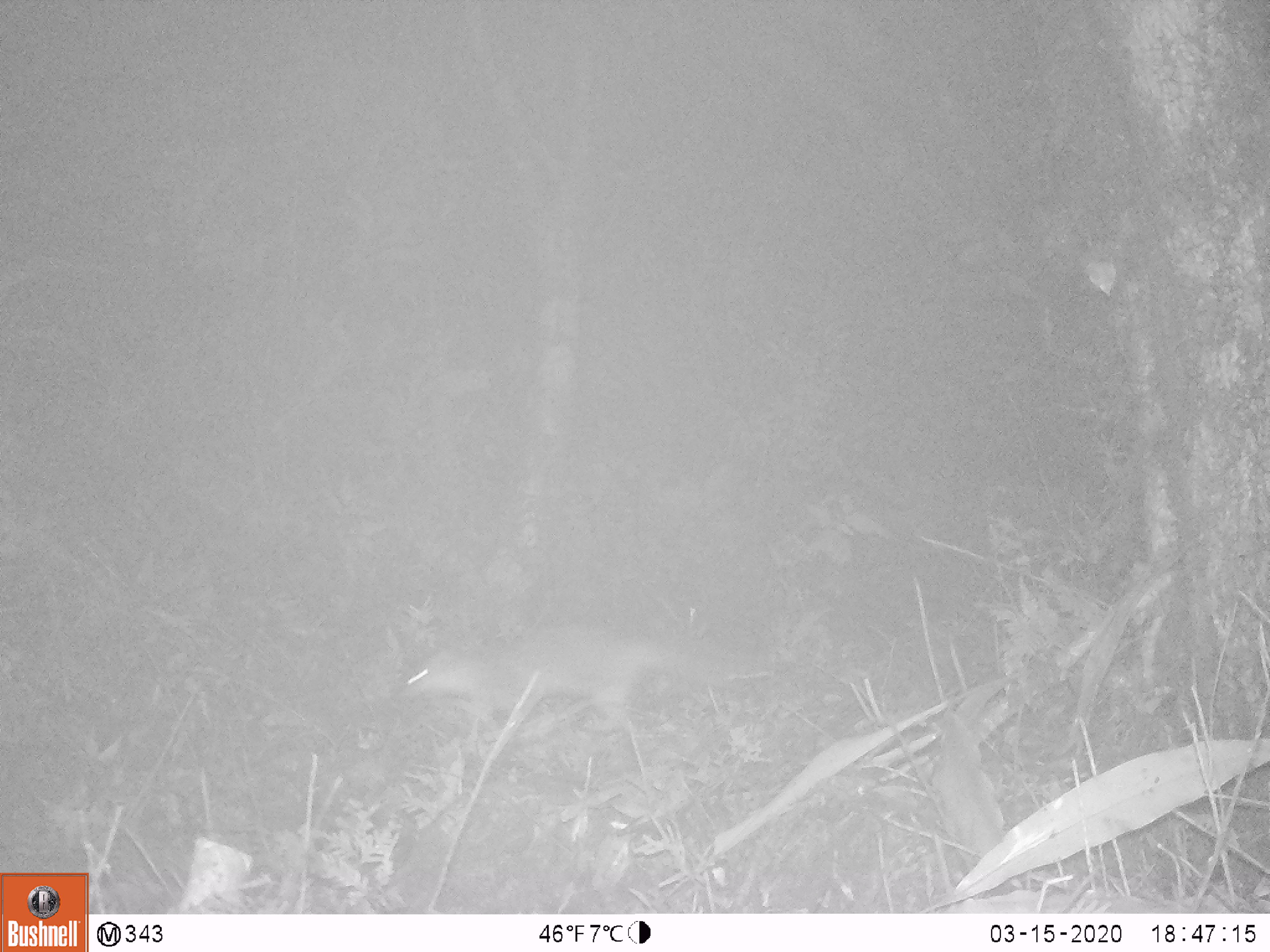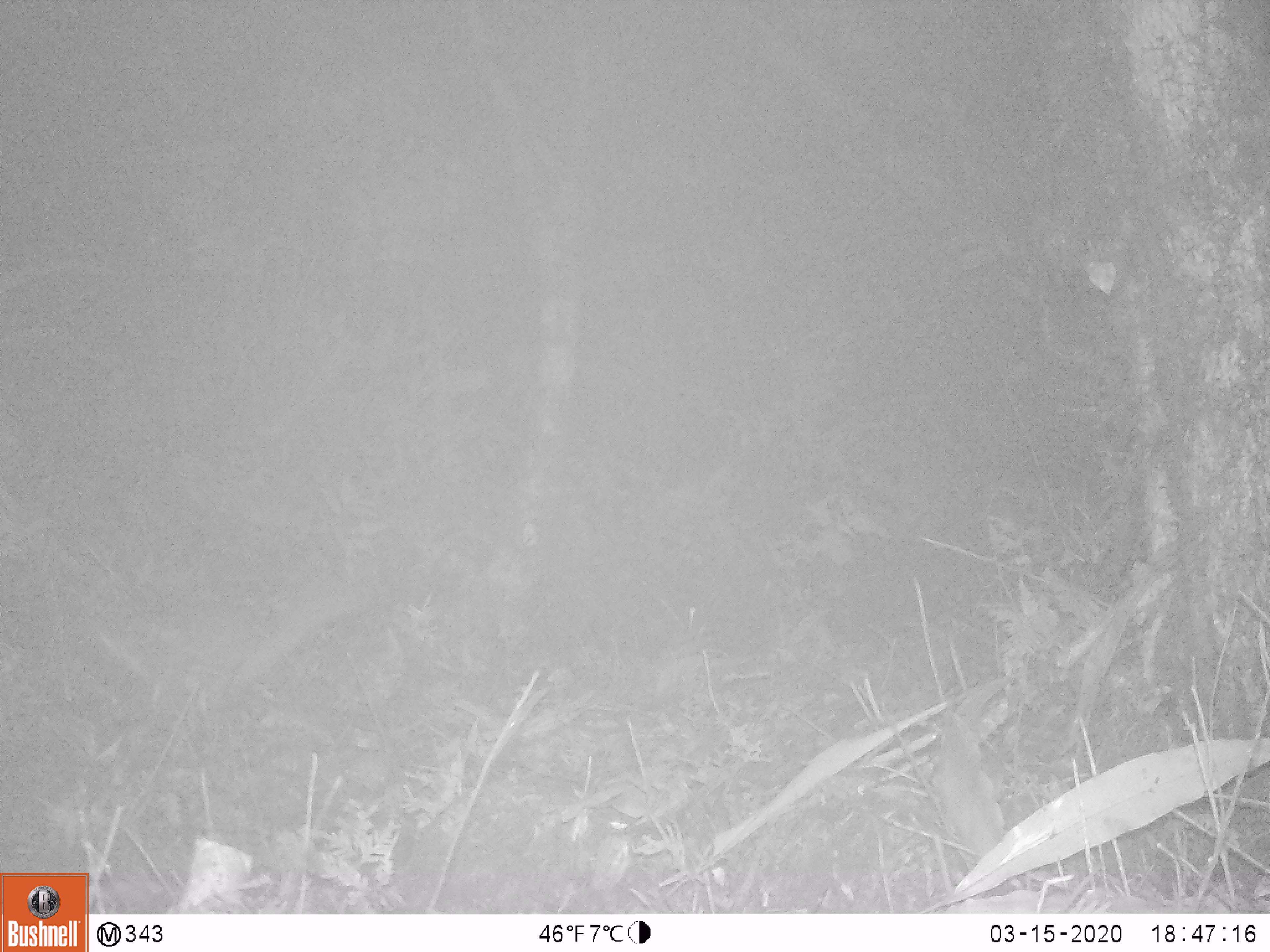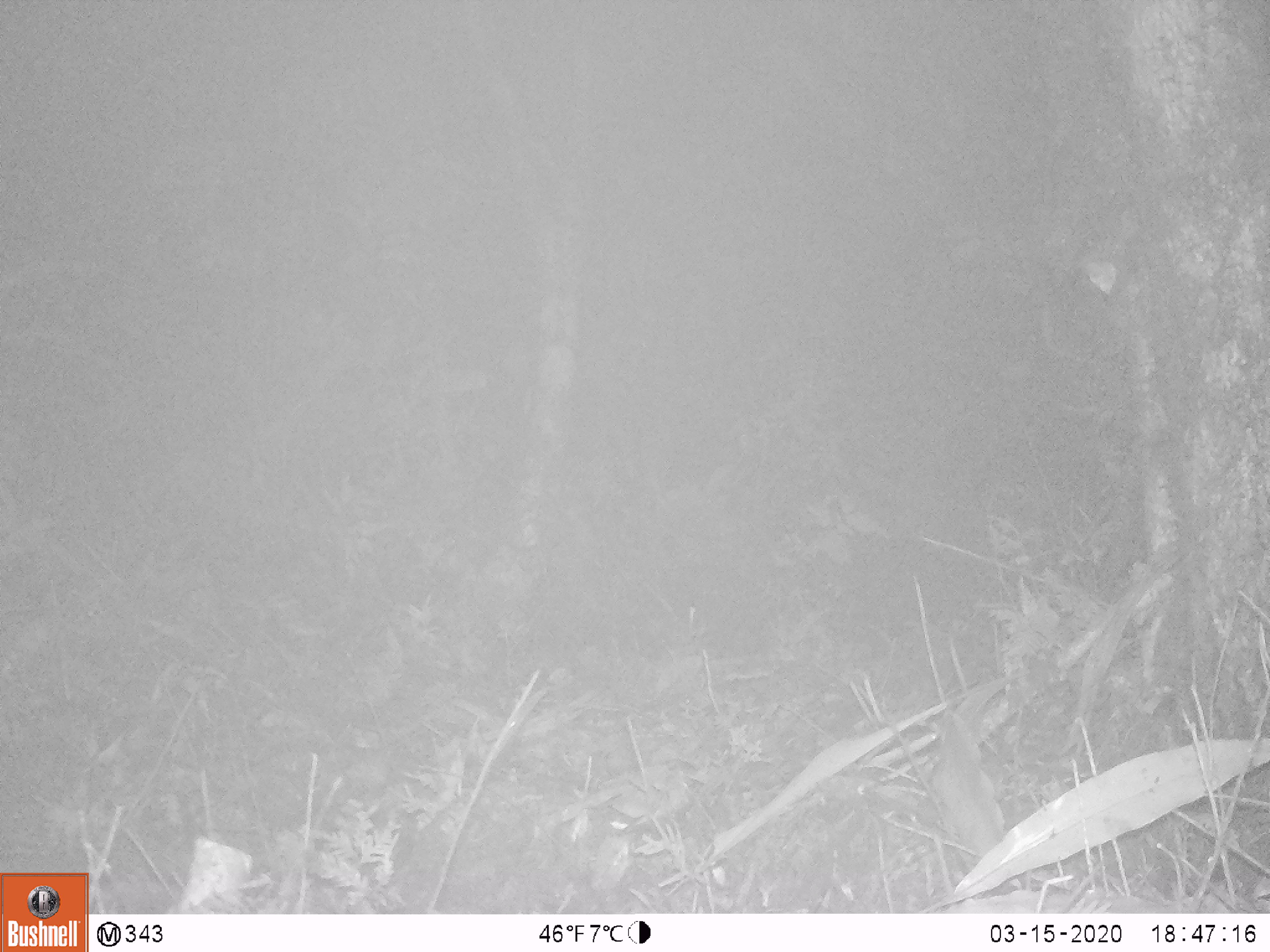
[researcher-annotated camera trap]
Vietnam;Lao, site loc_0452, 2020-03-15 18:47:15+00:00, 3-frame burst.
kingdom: Animalia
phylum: Chordata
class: Mammalia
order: Carnivora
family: Mustelidae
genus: Melogale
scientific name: Melogale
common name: ferret badger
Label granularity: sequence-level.